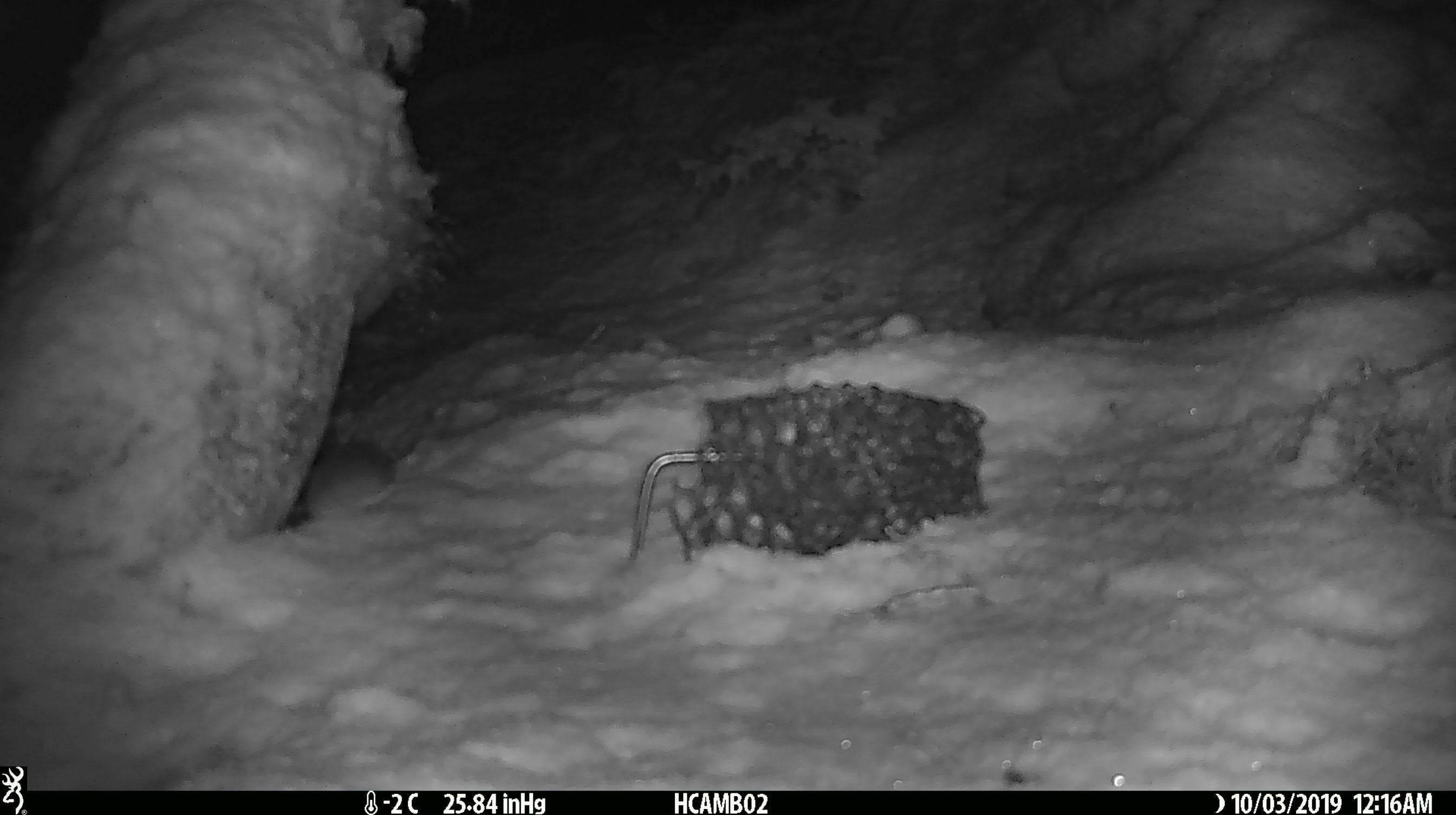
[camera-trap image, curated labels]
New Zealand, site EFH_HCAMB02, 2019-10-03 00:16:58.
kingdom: Animalia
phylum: Chordata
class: Mammalia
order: Rodentia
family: Muridae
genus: Mus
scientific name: Mus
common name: mouse